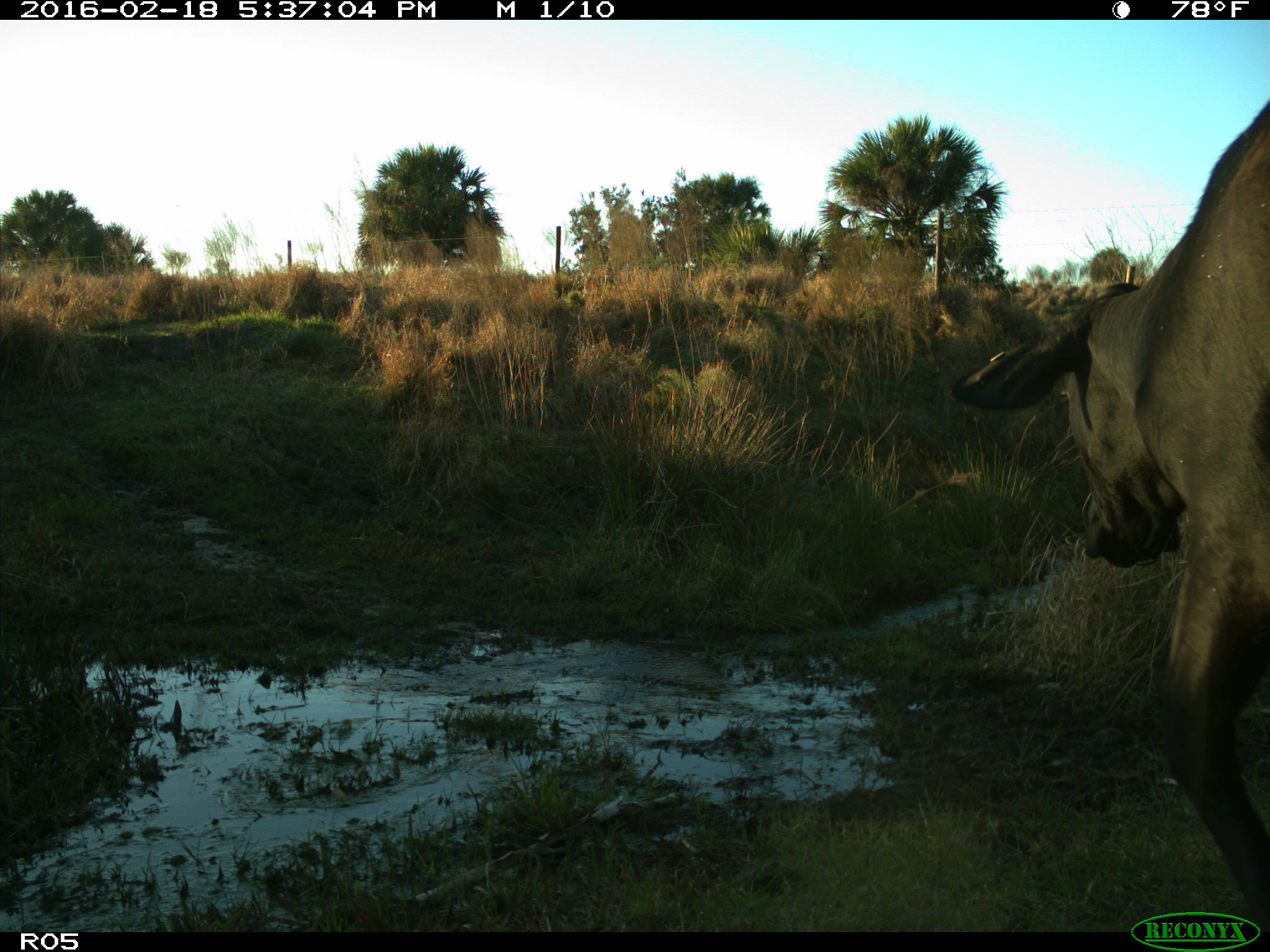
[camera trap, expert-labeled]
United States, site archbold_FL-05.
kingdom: Animalia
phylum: Chordata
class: Mammalia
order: Artiodactyla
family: Bovidae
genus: Bos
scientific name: Bos taurus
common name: domestic cow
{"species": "Bos taurus (domestic cow)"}